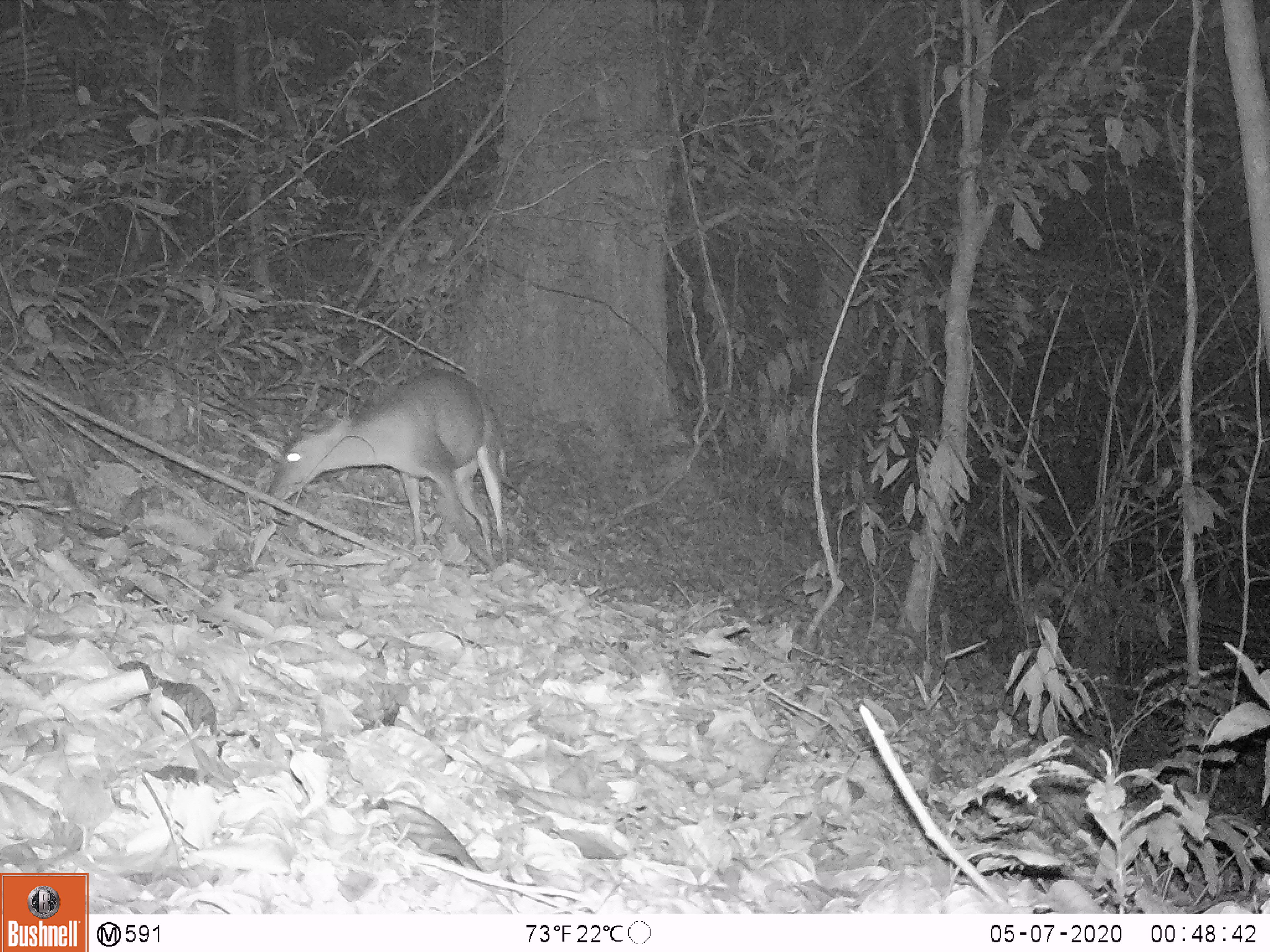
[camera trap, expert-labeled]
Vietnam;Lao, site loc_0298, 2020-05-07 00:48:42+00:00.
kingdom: Animalia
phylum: Chordata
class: Mammalia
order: Artiodactyla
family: Cervidae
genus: Muntiacus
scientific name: Muntiacus vuquangensis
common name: large-antlered muntjac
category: large antlered muntjac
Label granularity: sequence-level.